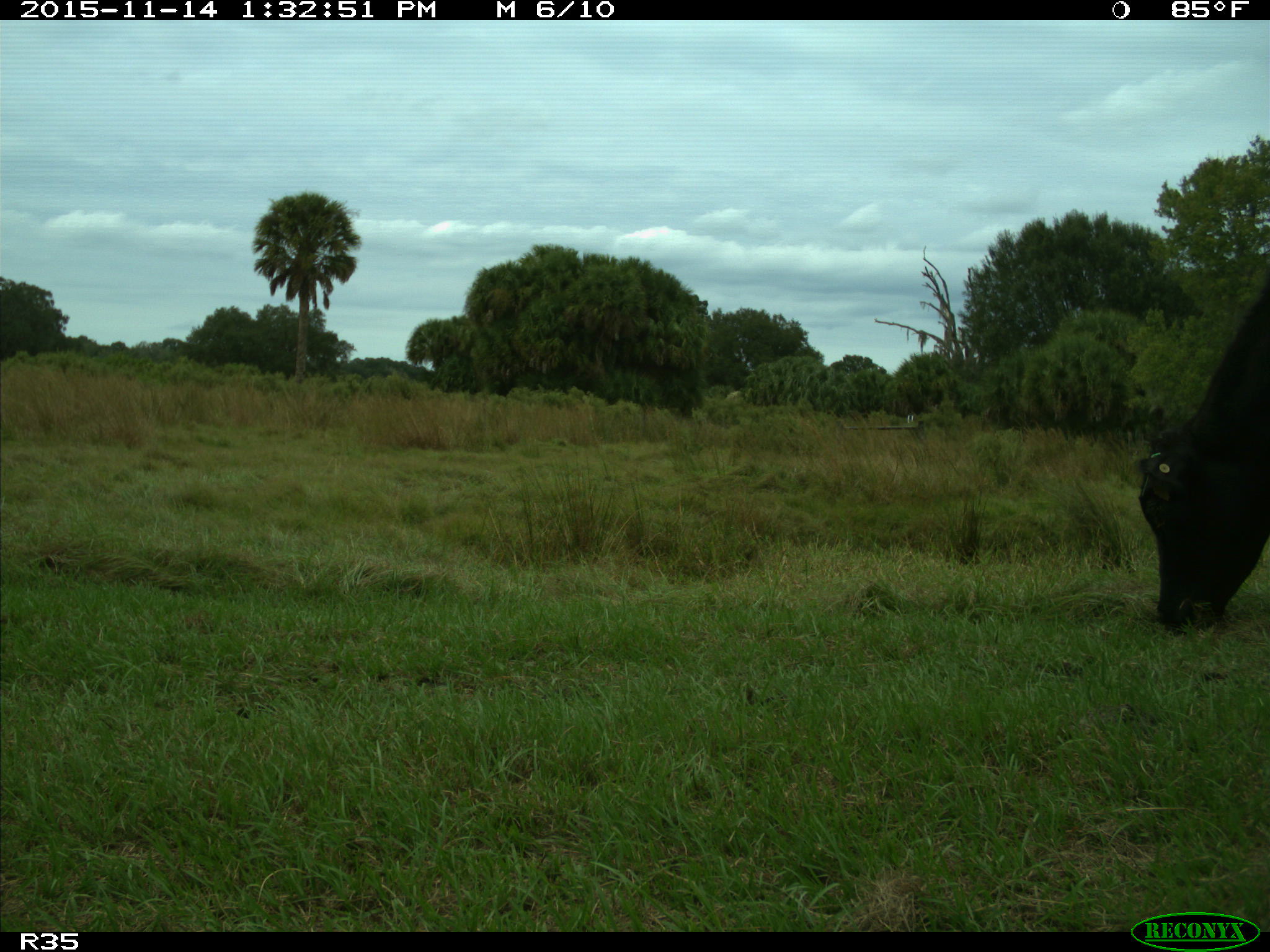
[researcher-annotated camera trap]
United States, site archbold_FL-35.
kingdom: Animalia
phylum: Chordata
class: Mammalia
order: Artiodactyla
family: Bovidae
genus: Bos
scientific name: Bos taurus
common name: domestic cow